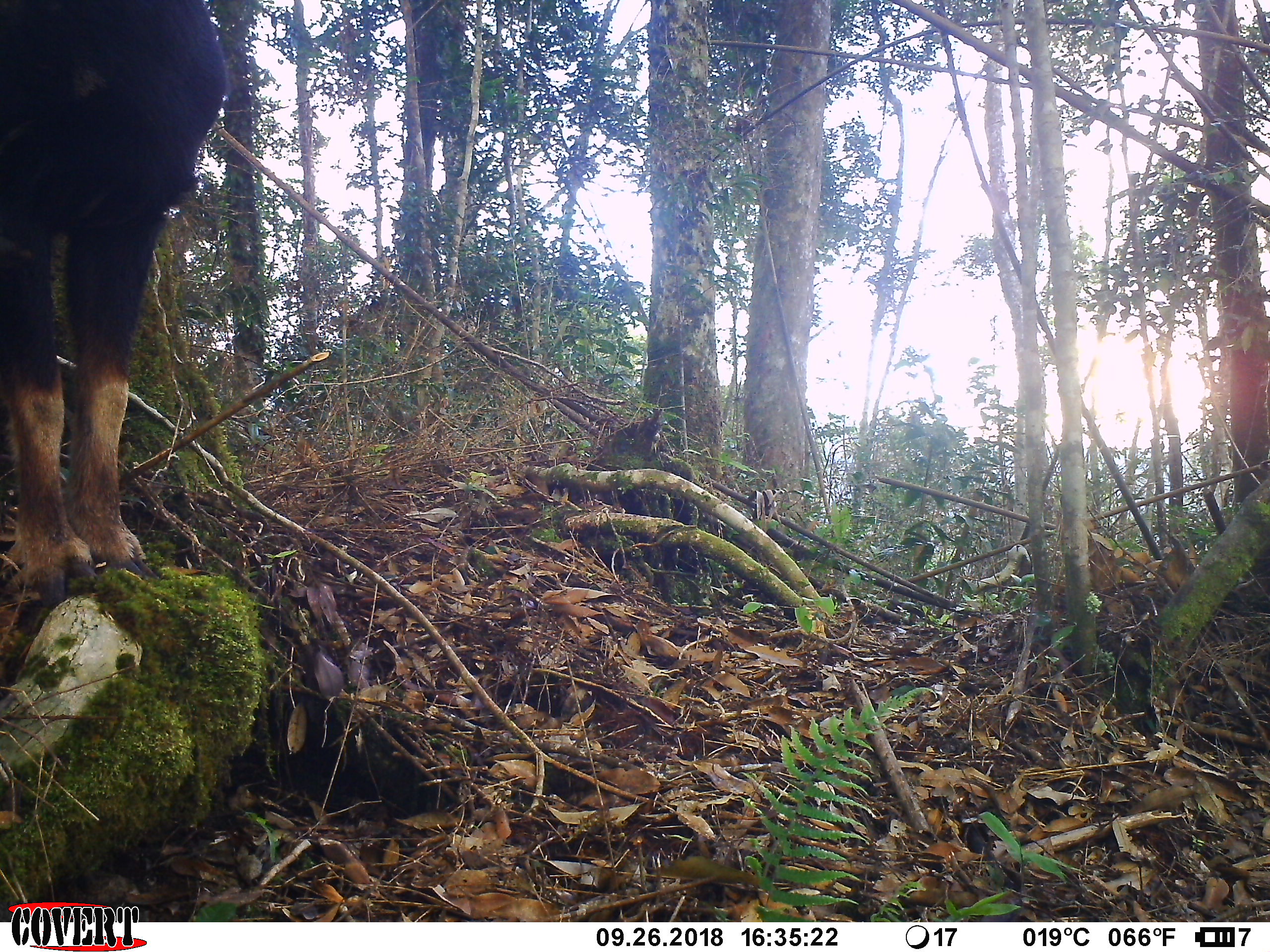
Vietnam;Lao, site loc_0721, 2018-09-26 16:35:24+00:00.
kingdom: Animalia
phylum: Chordata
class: Mammalia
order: Artiodactyla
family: Bovidae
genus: Capricornis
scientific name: Capricornis sumatraensis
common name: chinese serow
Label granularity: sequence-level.